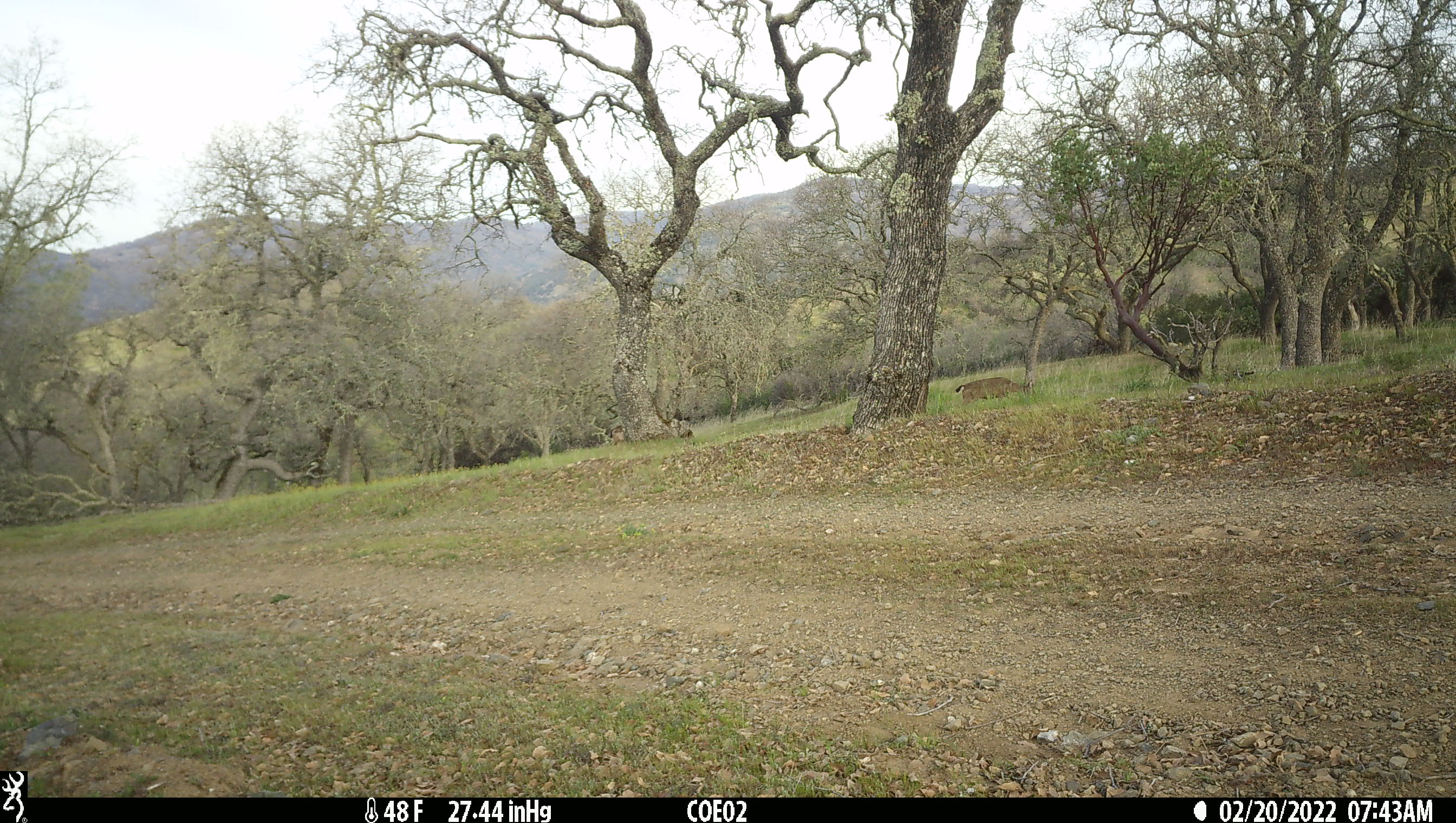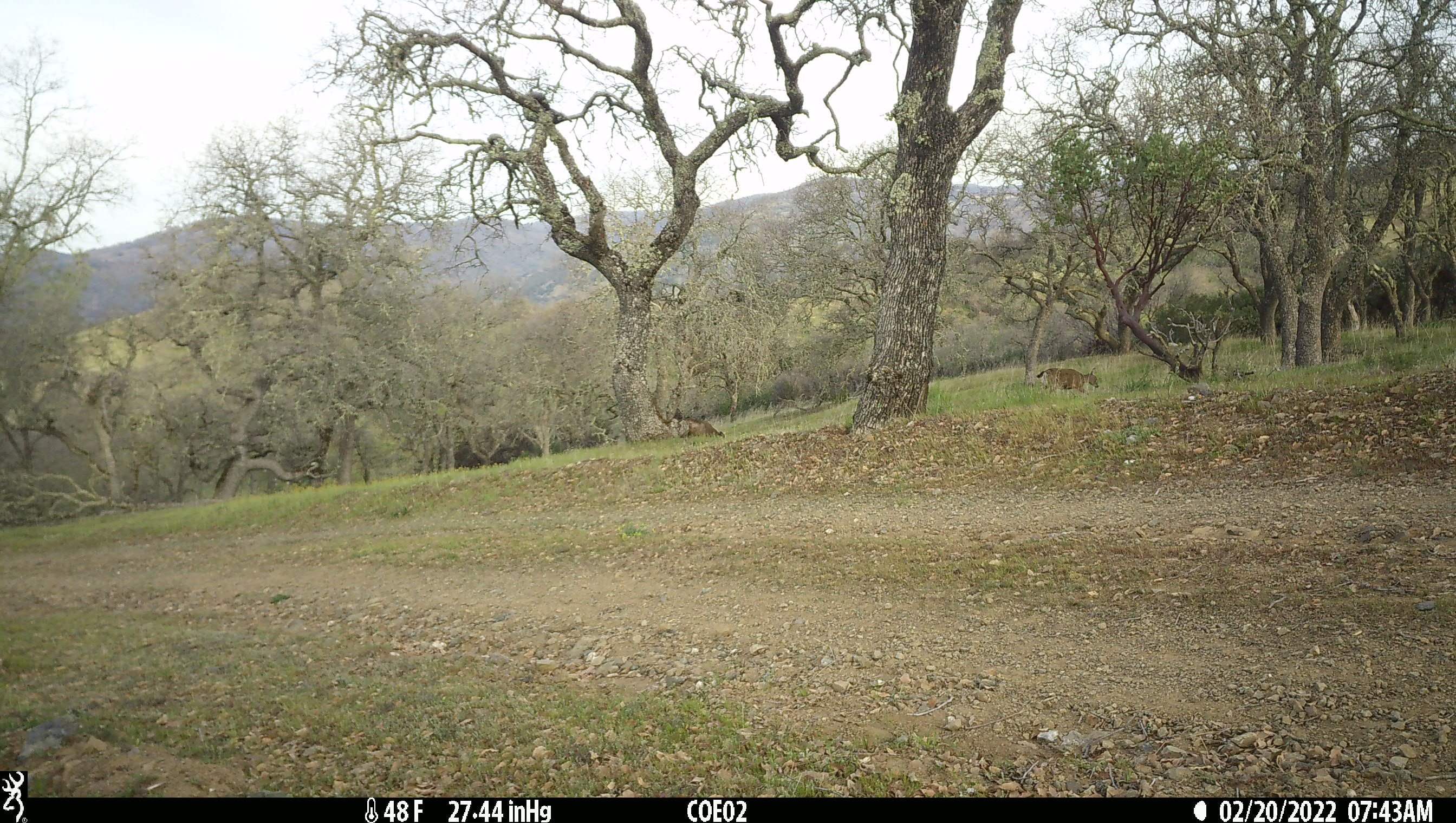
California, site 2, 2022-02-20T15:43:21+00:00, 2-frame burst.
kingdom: Animalia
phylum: Chordata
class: Mammalia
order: Artiodactyla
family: Cervidae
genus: Odocoileus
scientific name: Odocoileus hemionus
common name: mule deer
Mule deer (Odocoileus hemionus).